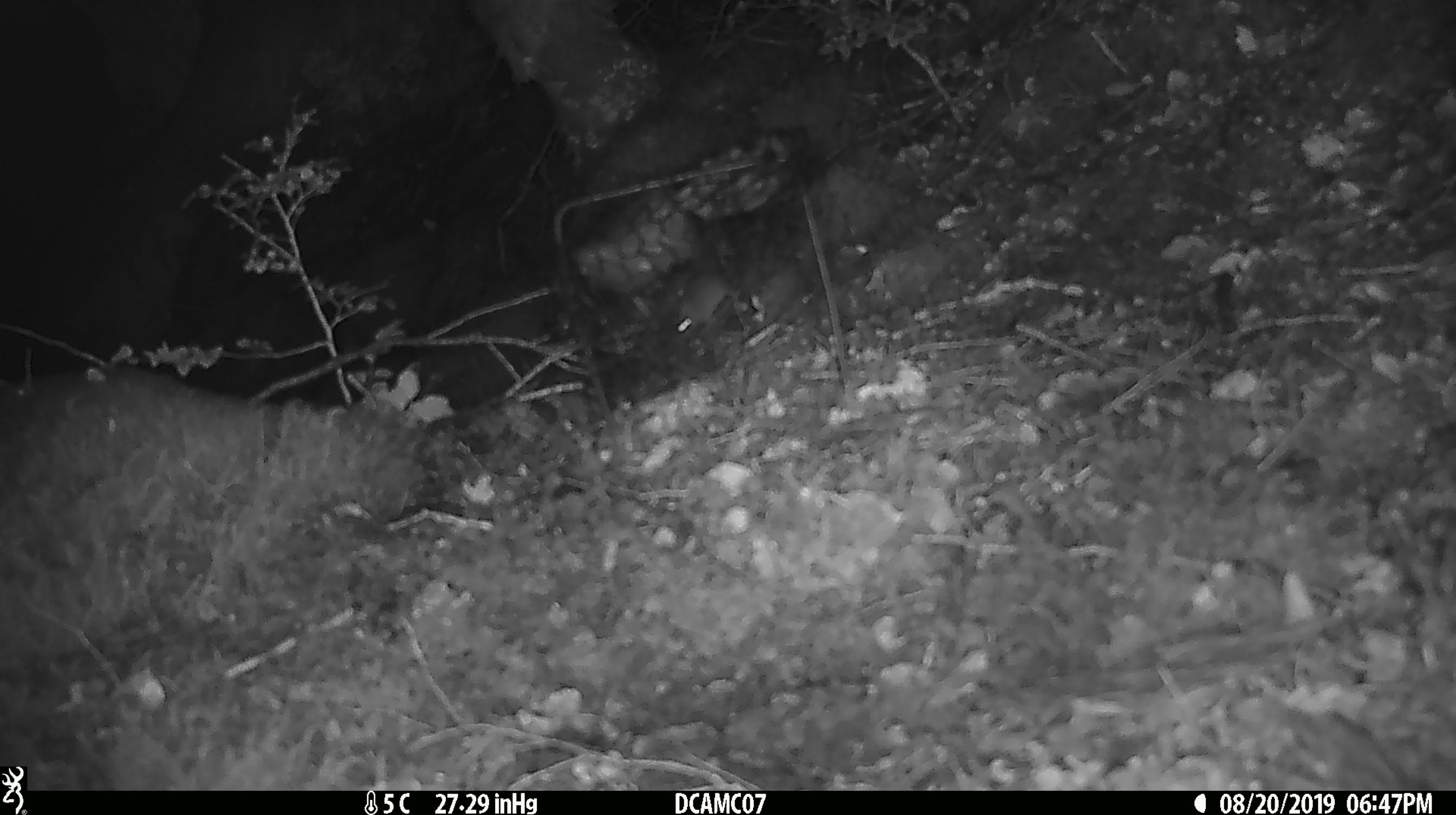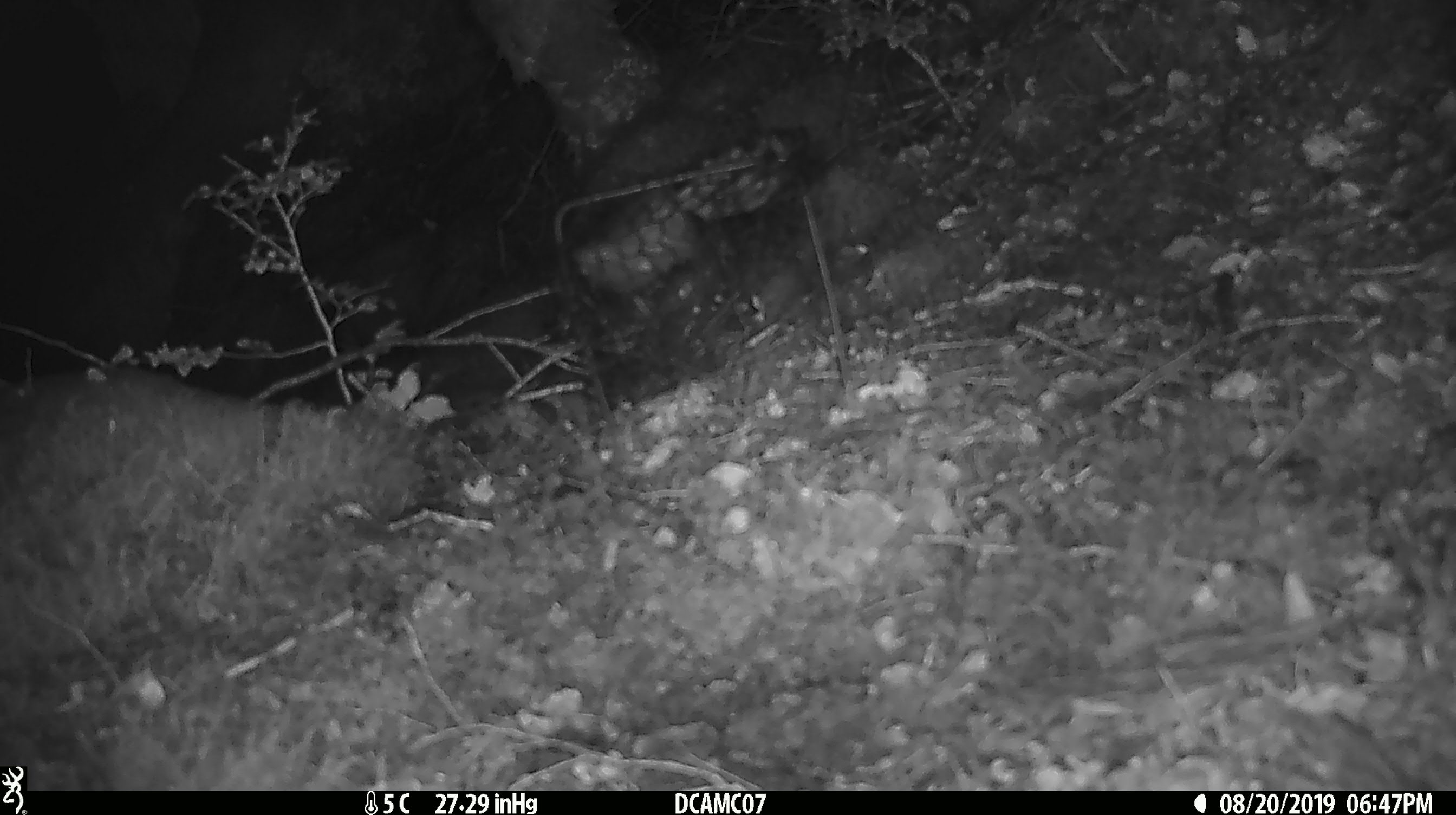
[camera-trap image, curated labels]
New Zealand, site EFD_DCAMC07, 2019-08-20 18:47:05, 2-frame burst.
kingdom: Animalia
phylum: Chordata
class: Mammalia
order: Rodentia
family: Muridae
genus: Mus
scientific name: Mus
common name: mouse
Mouse (Mus).